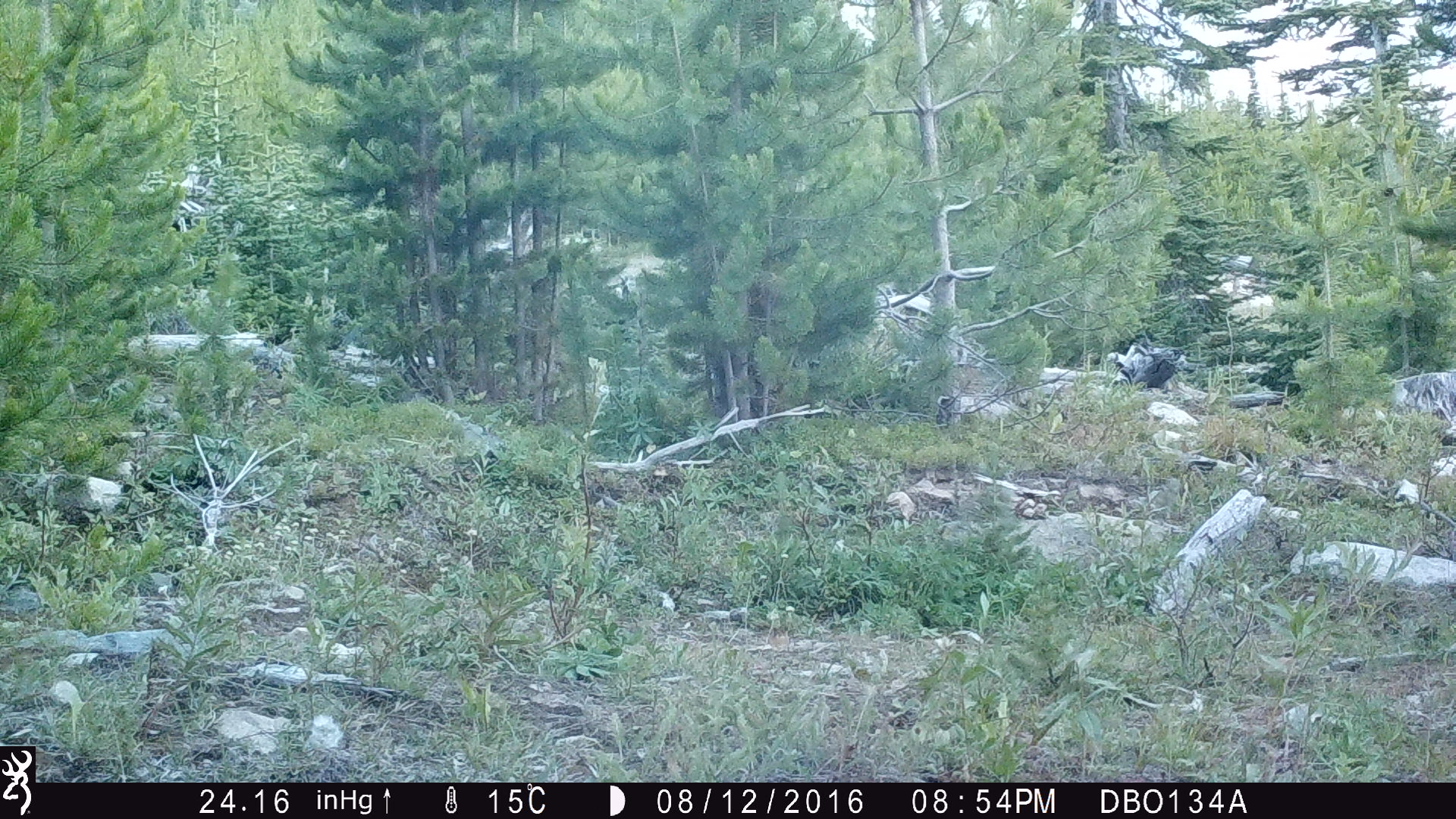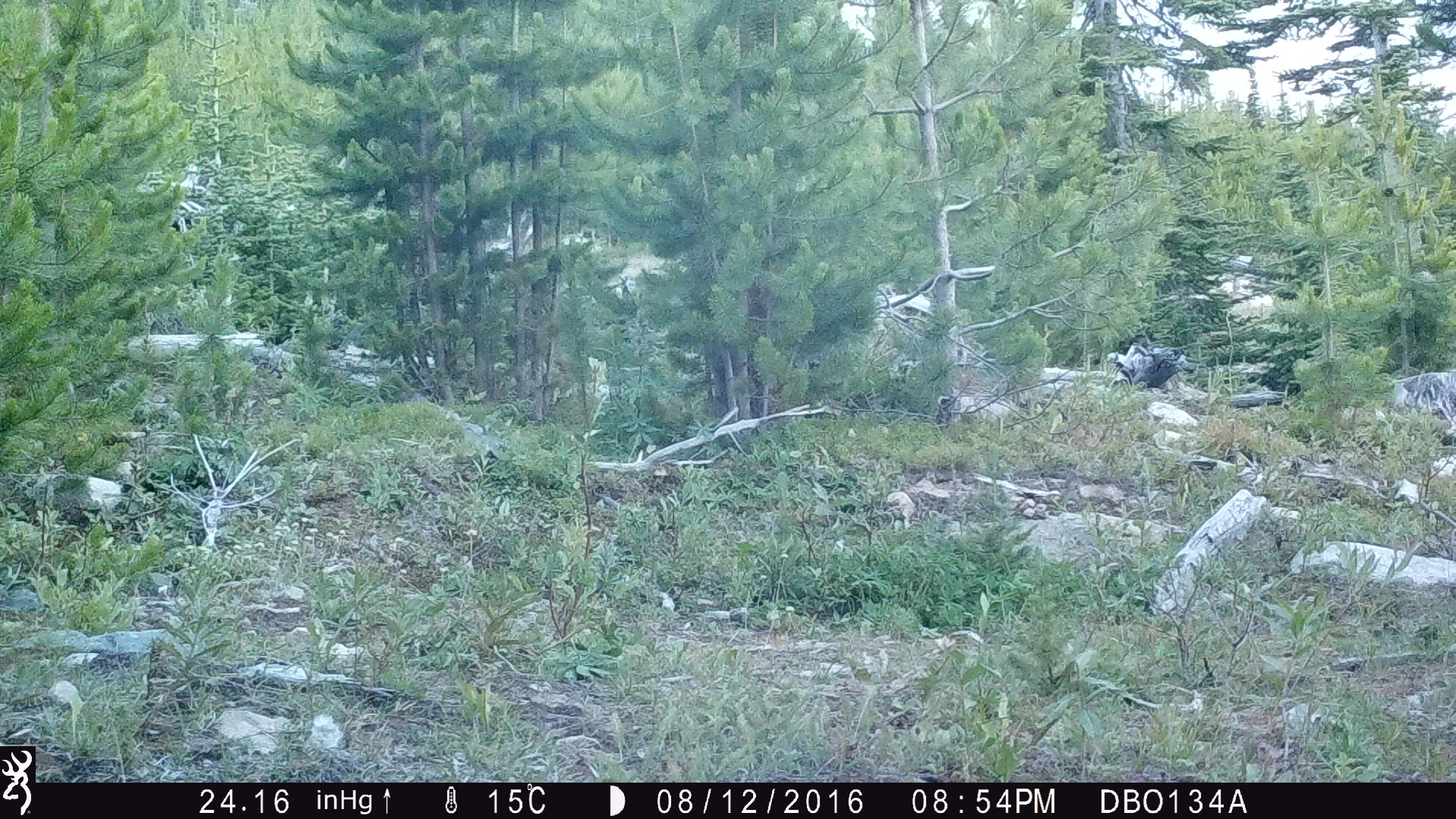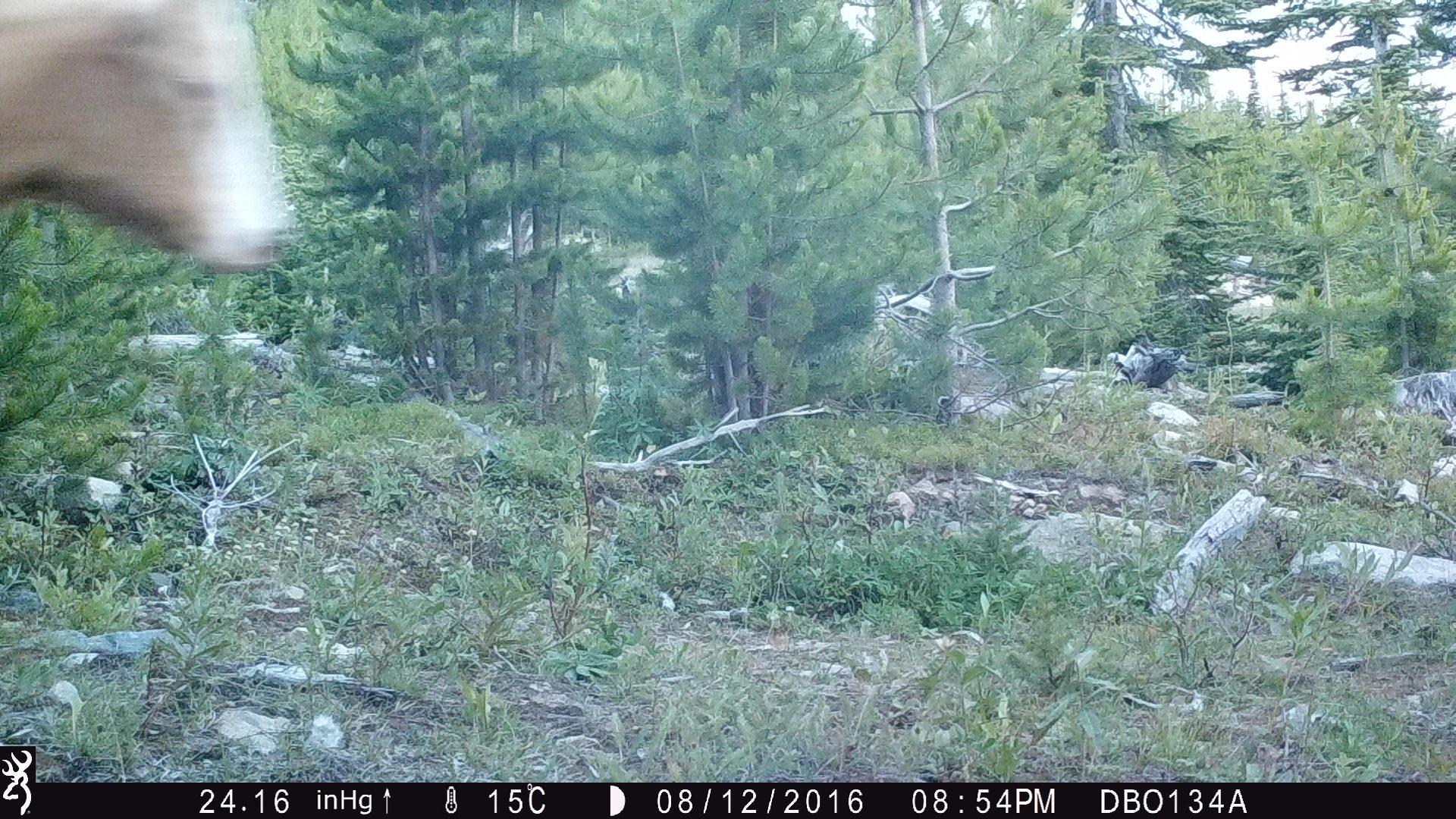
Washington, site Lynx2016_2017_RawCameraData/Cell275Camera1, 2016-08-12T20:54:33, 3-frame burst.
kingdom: Animalia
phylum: Chordata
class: Mammalia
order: Artiodactyla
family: Bovidae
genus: Bos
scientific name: Bos taurus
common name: domestic cattle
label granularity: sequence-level